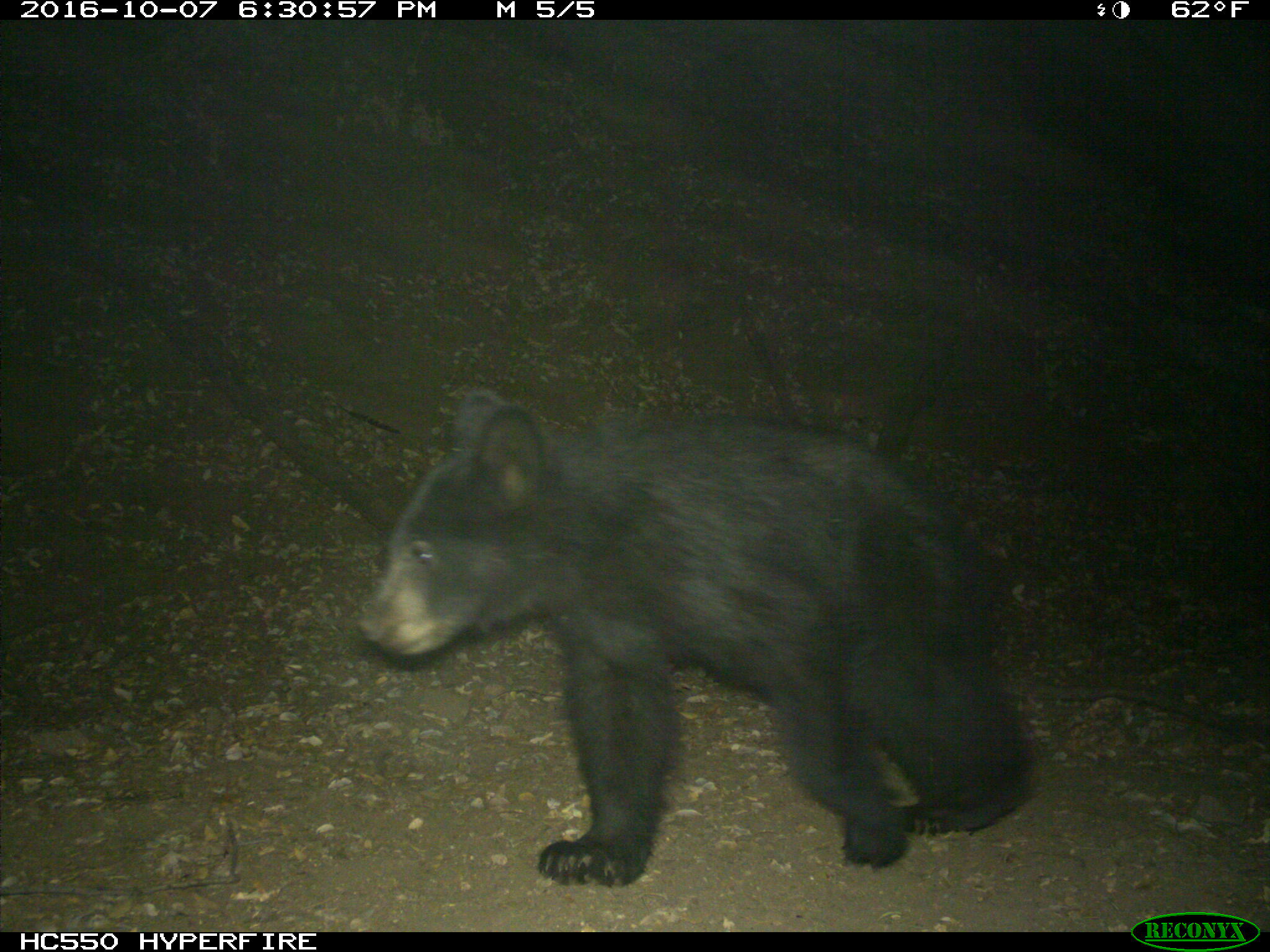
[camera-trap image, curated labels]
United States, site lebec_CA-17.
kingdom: Animalia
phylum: Chordata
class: Mammalia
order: Carnivora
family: Ursidae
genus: Ursus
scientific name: Ursus americanus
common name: american black bear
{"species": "Ursus americanus (american black bear)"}